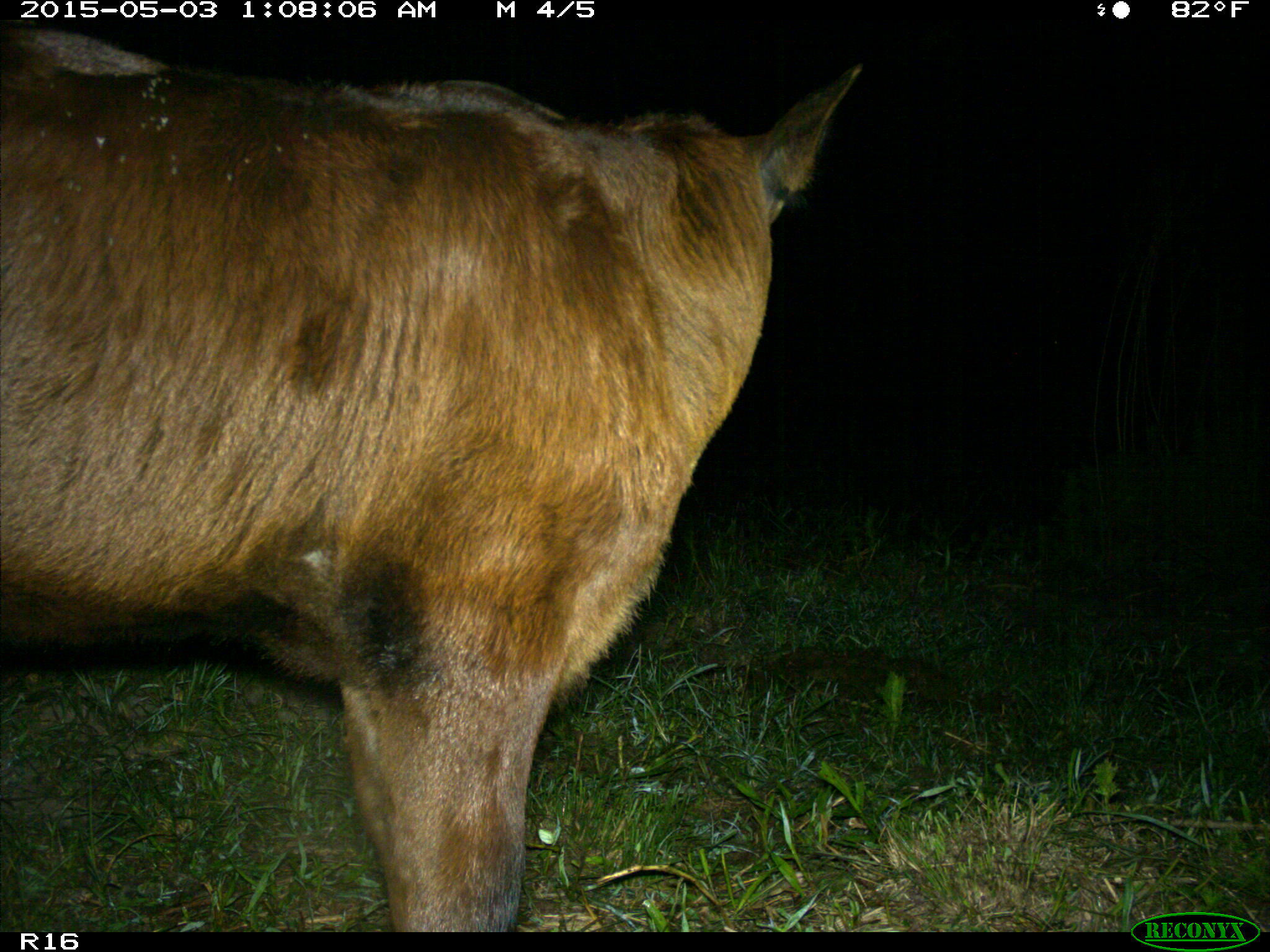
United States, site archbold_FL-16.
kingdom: Animalia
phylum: Chordata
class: Mammalia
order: Artiodactyla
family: Bovidae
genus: Bos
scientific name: Bos taurus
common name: domestic cow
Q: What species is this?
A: Bos taurus (domestic cow).